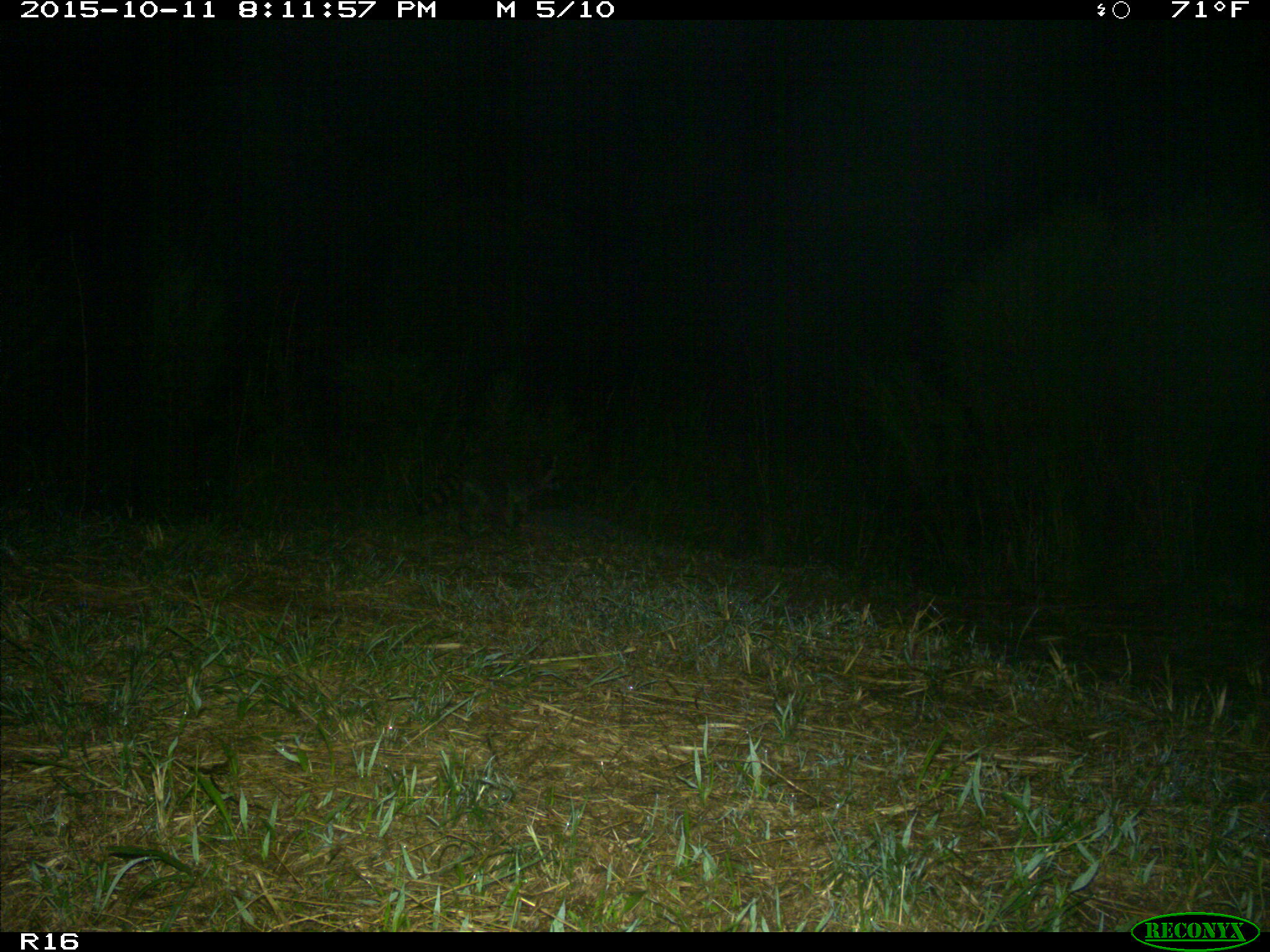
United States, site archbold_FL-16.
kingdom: Animalia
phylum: Chordata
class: Mammalia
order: Carnivora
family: Procyonidae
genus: Procyon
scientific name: Procyon lotor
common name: common raccoon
Procyon lotor (common raccoon).